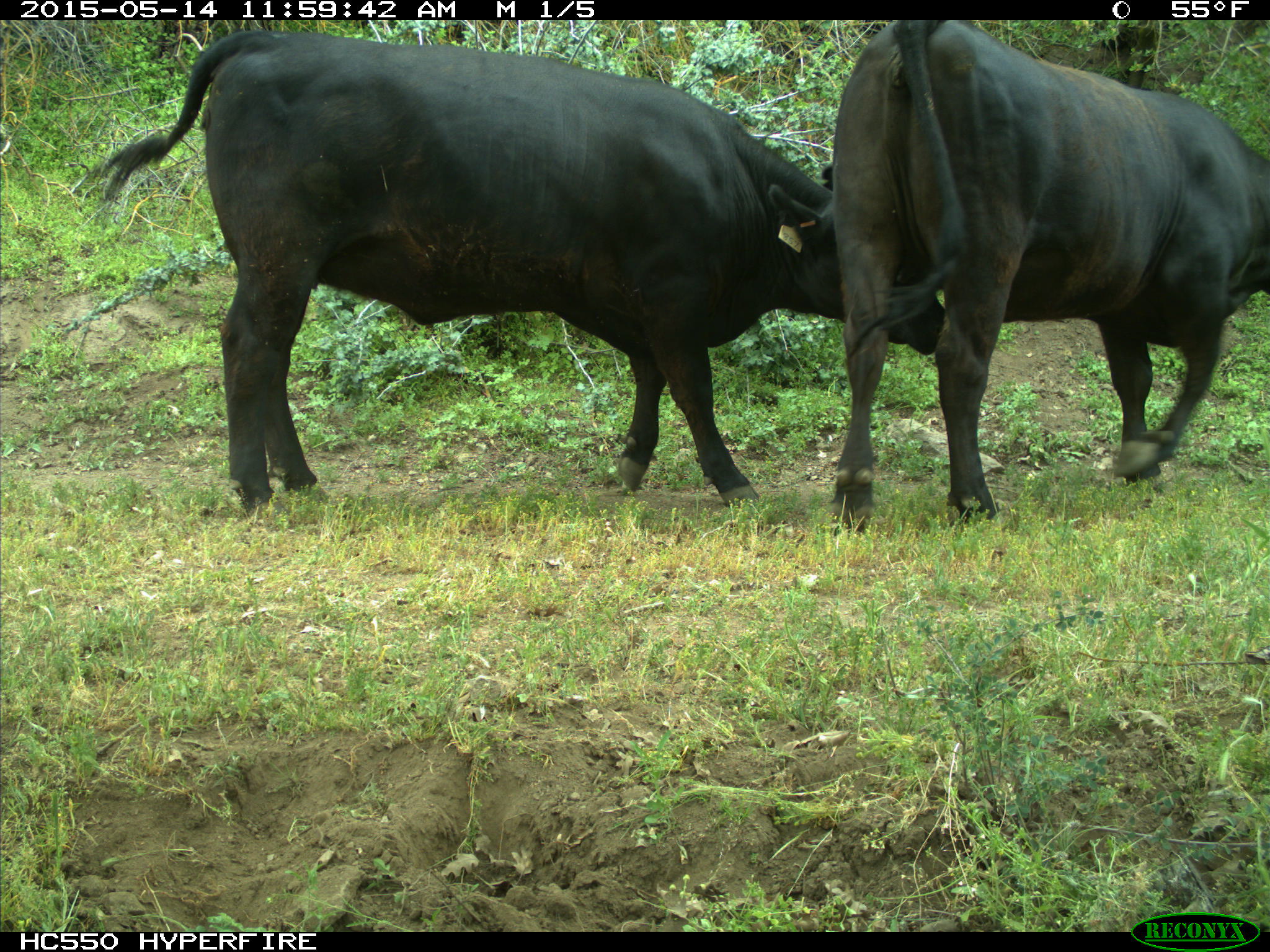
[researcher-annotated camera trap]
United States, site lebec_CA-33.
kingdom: Animalia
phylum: Chordata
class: Mammalia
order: Artiodactyla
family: Bovidae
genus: Bos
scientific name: Bos taurus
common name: domestic cow